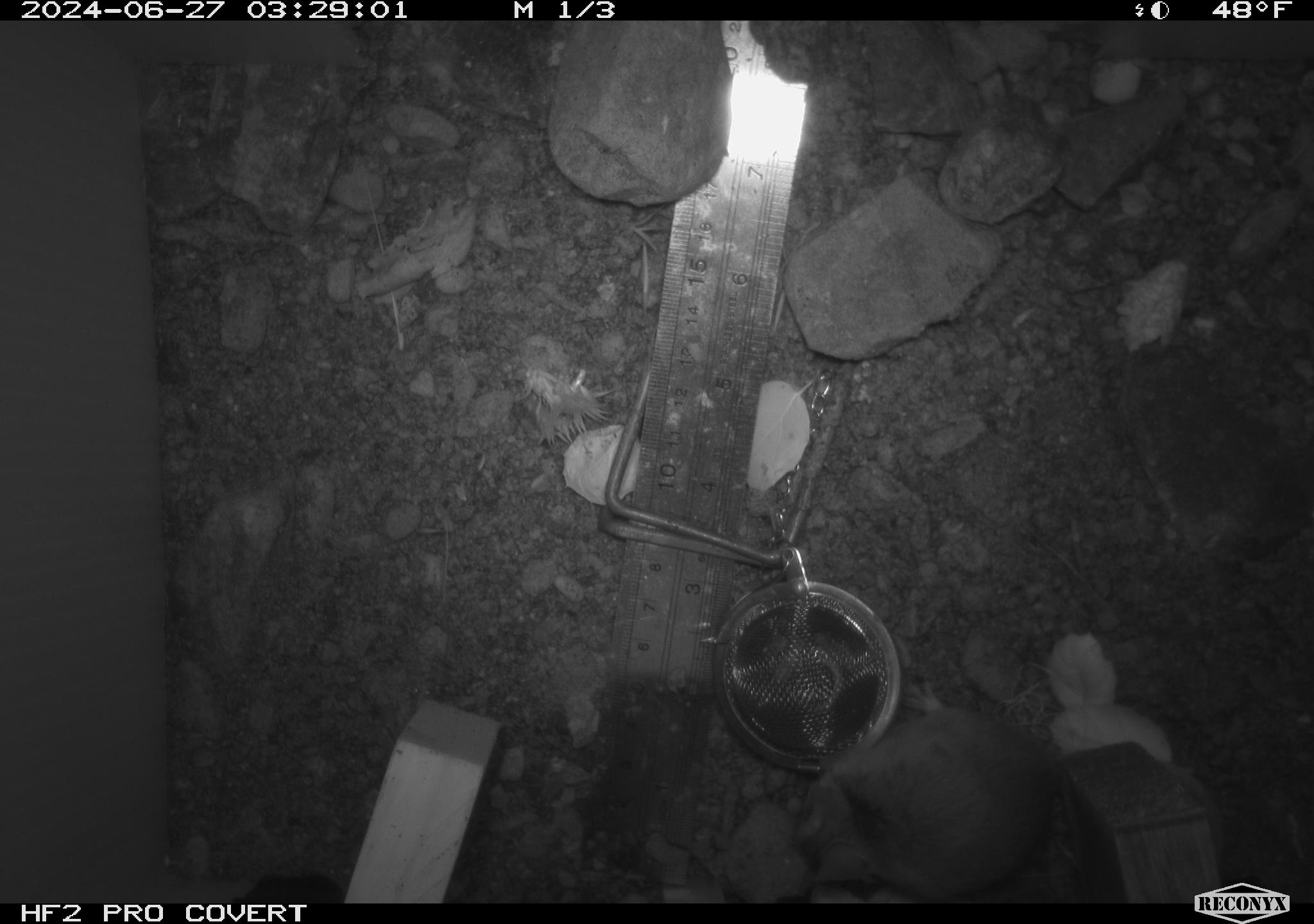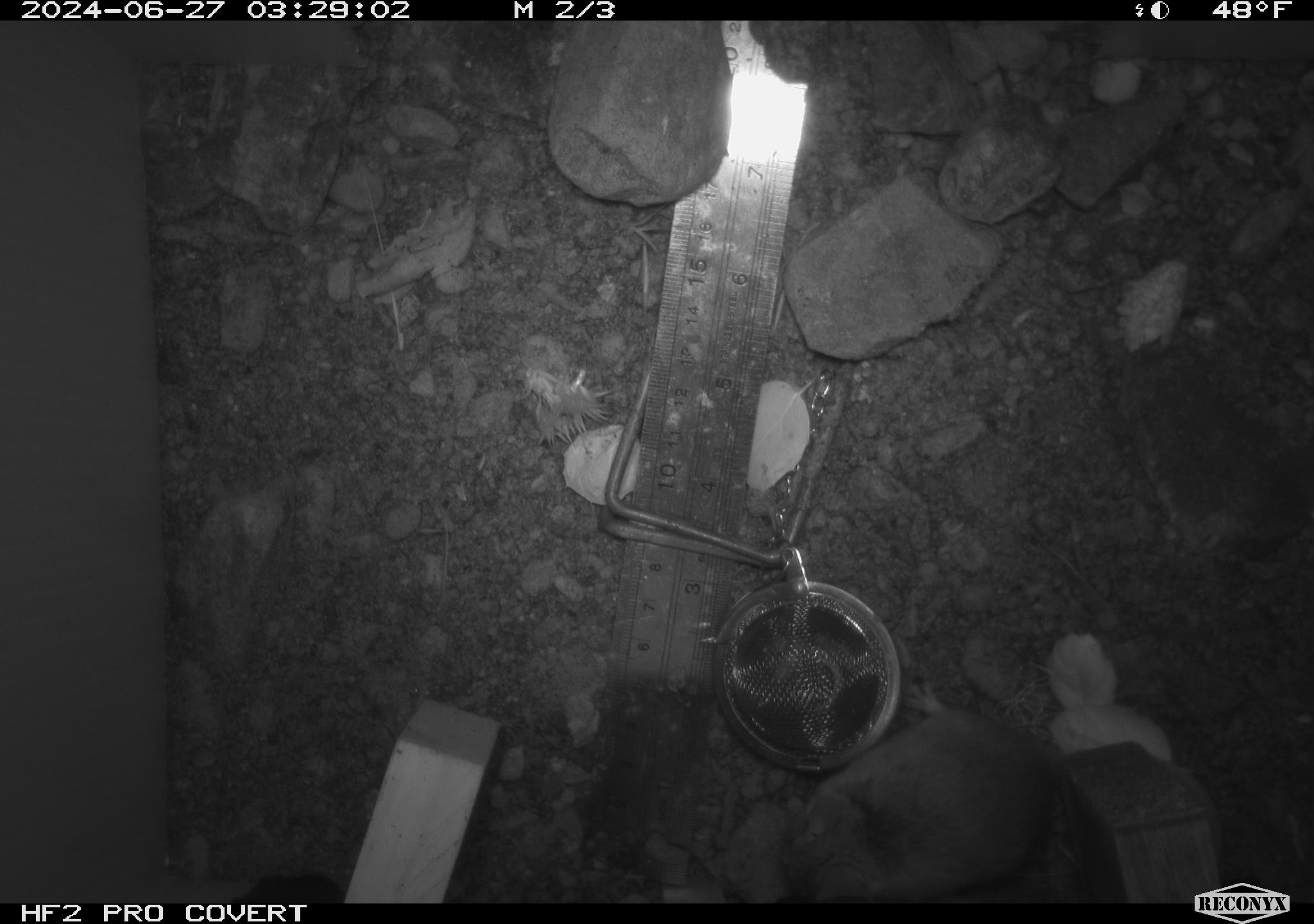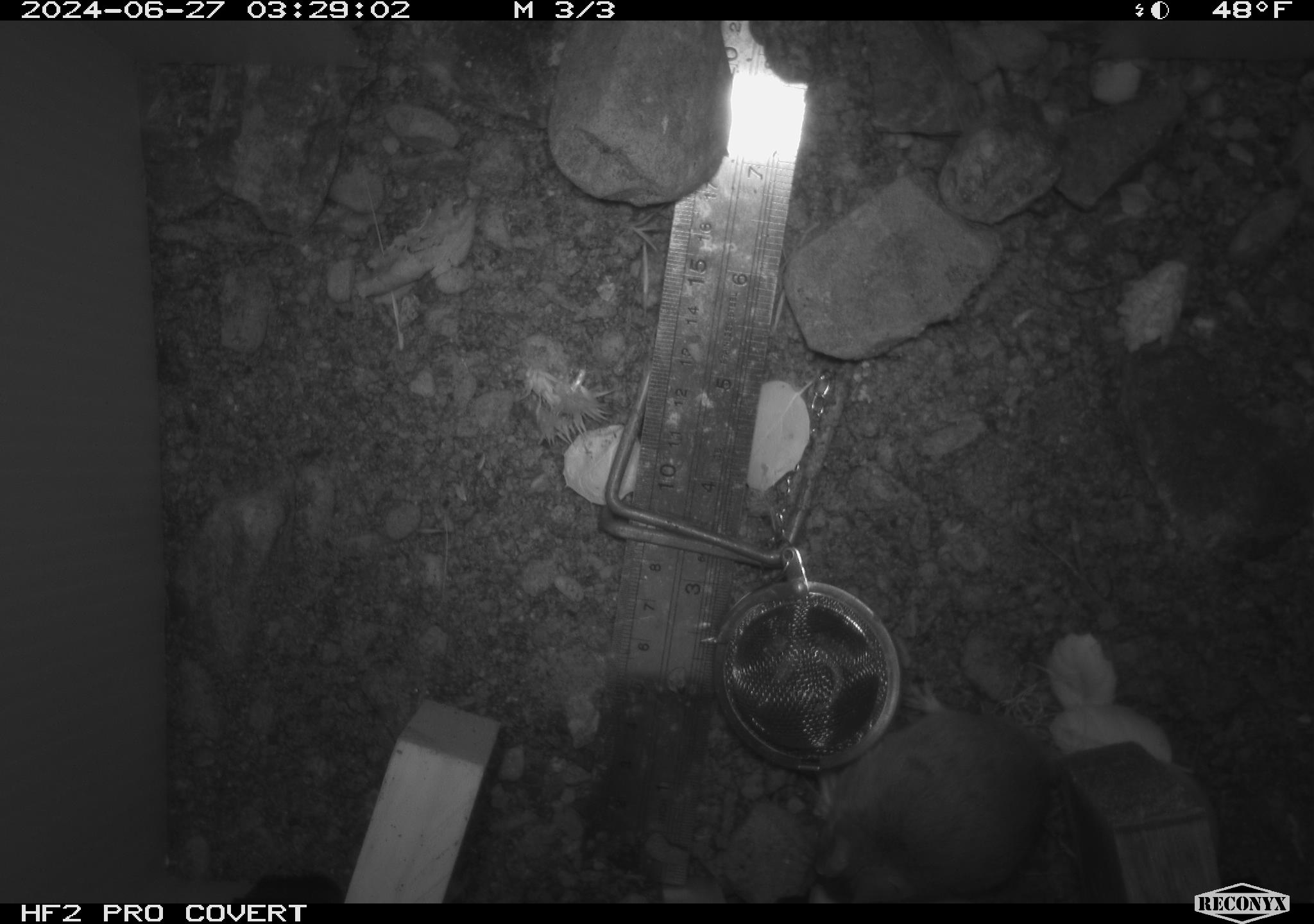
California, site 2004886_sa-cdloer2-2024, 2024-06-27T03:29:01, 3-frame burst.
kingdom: Animalia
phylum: Chordata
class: Mammalia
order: Rodentia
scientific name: Rodentia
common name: mouse species